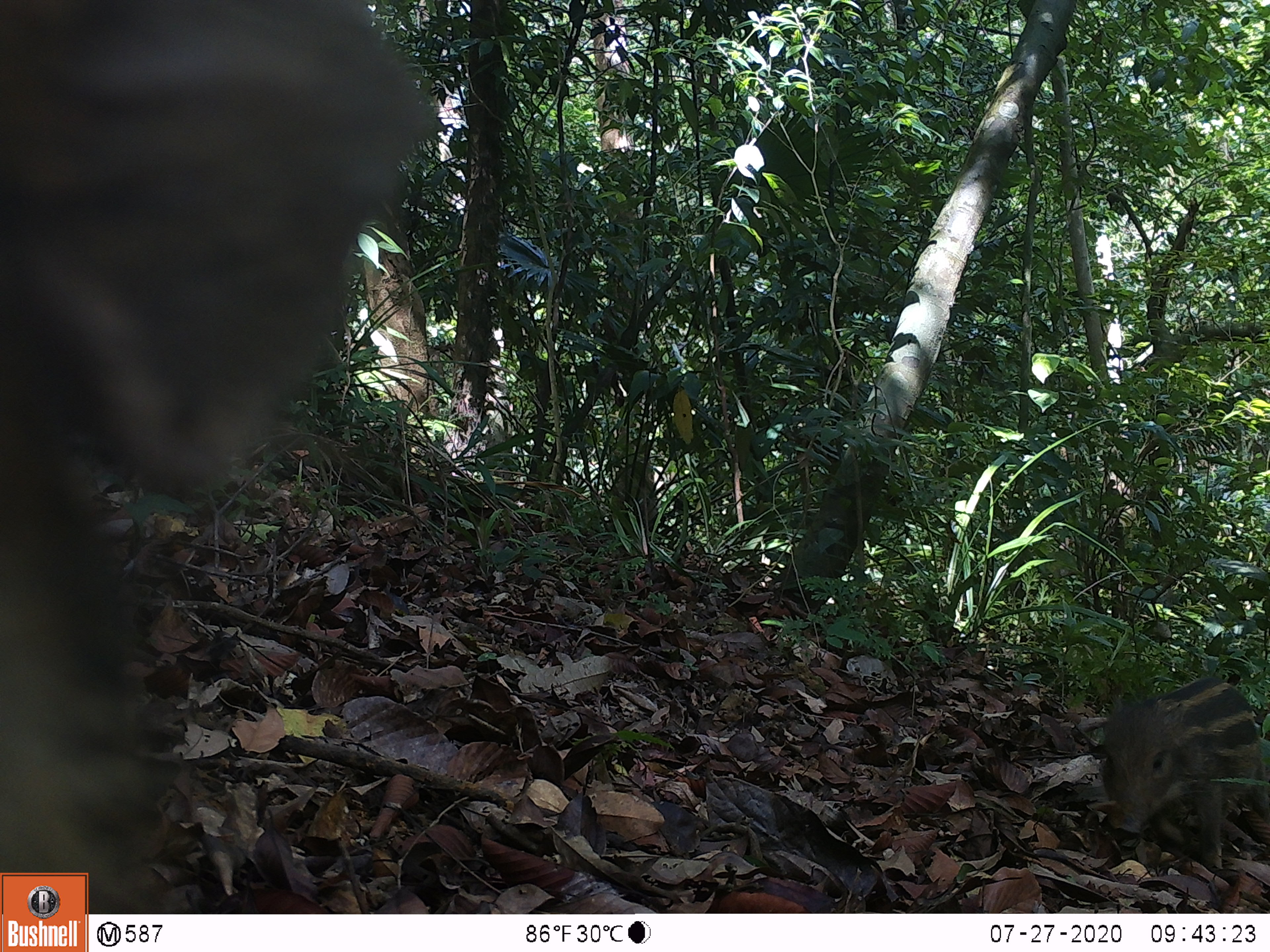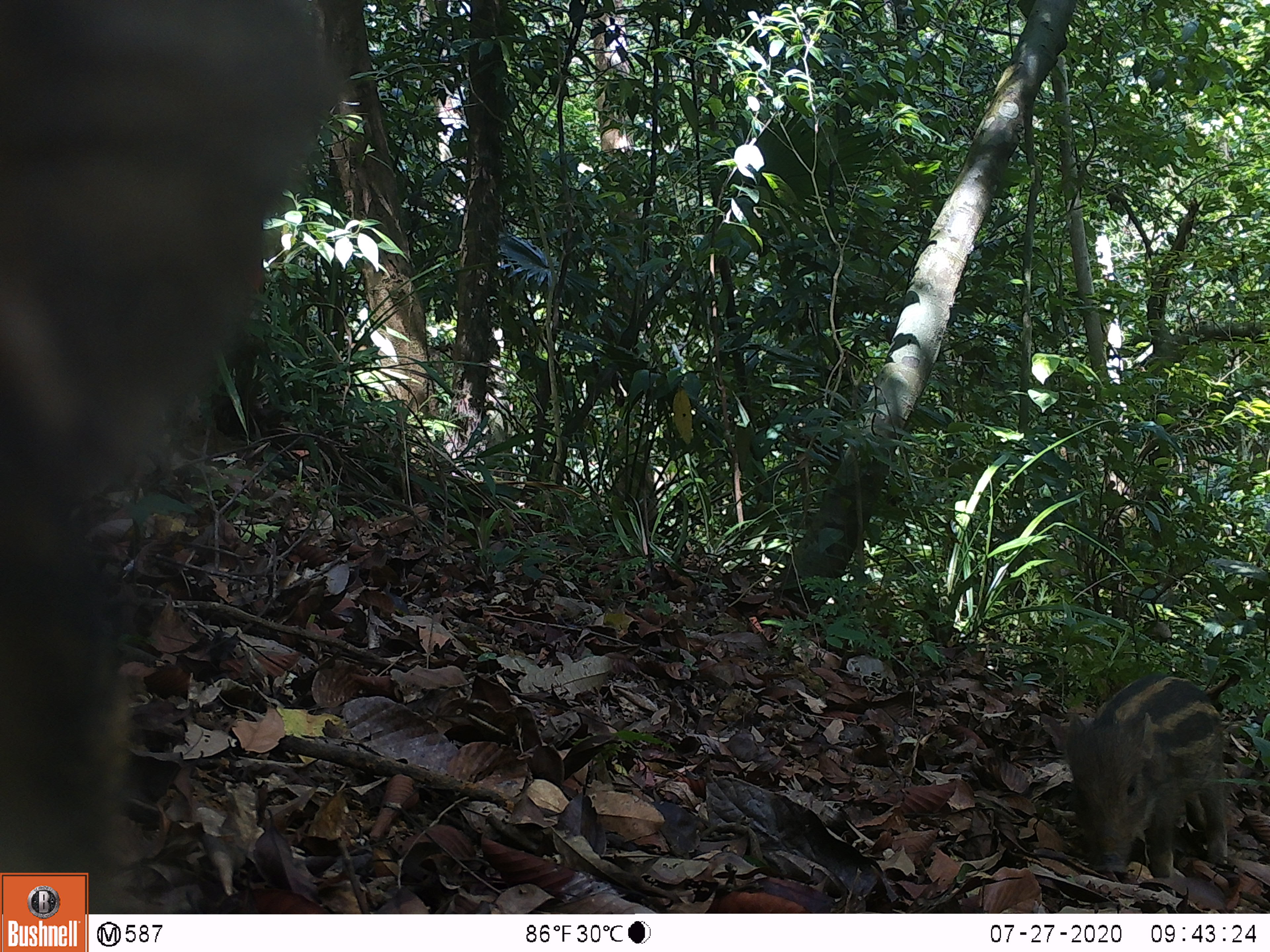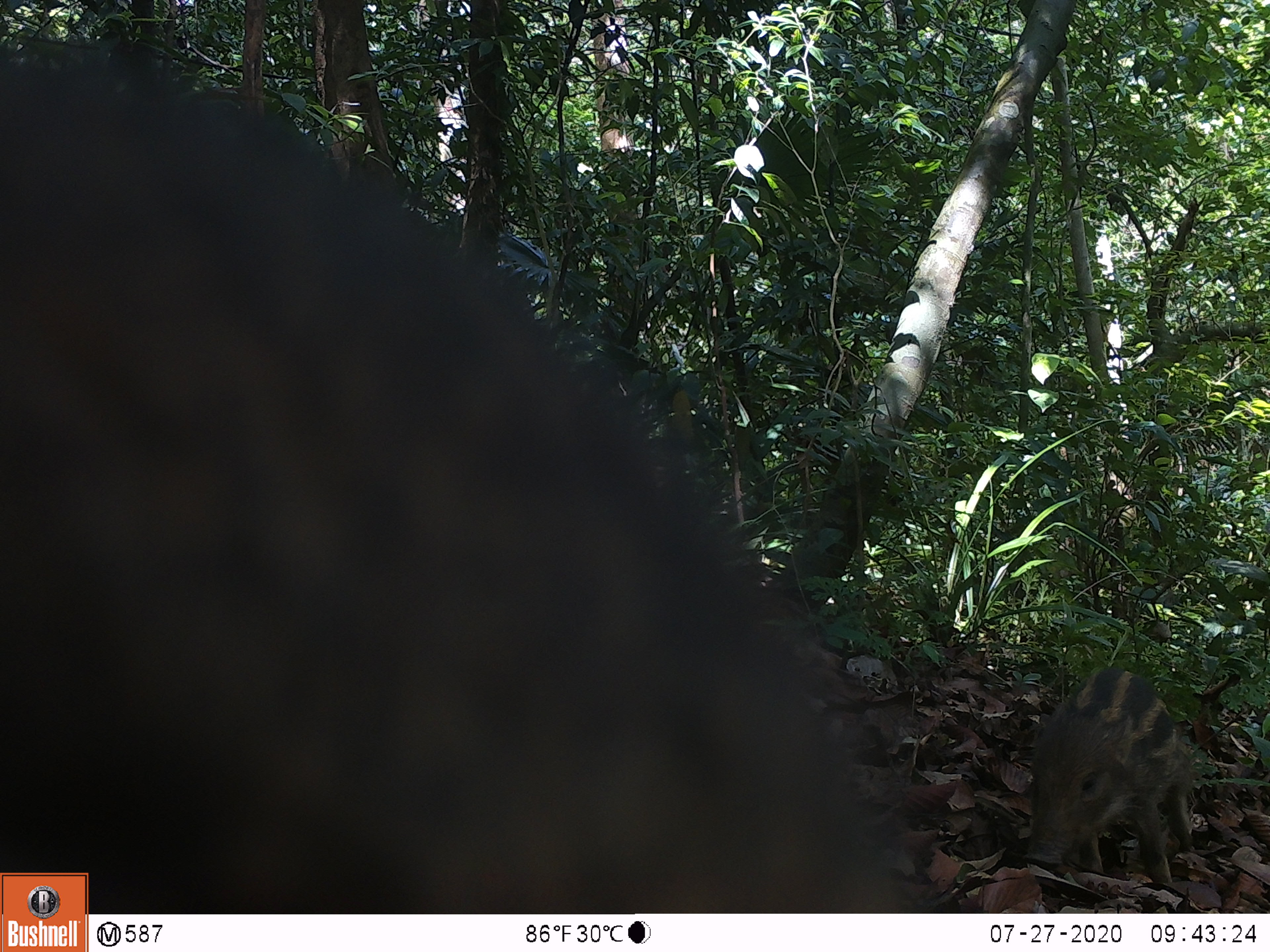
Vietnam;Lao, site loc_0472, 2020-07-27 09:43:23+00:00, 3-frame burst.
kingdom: Animalia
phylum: Chordata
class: Mammalia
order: Artiodactyla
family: Suidae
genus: Sus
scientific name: Sus scrofa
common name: eurasian wild pig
Eurasian wild pig (Sus scrofa). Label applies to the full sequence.